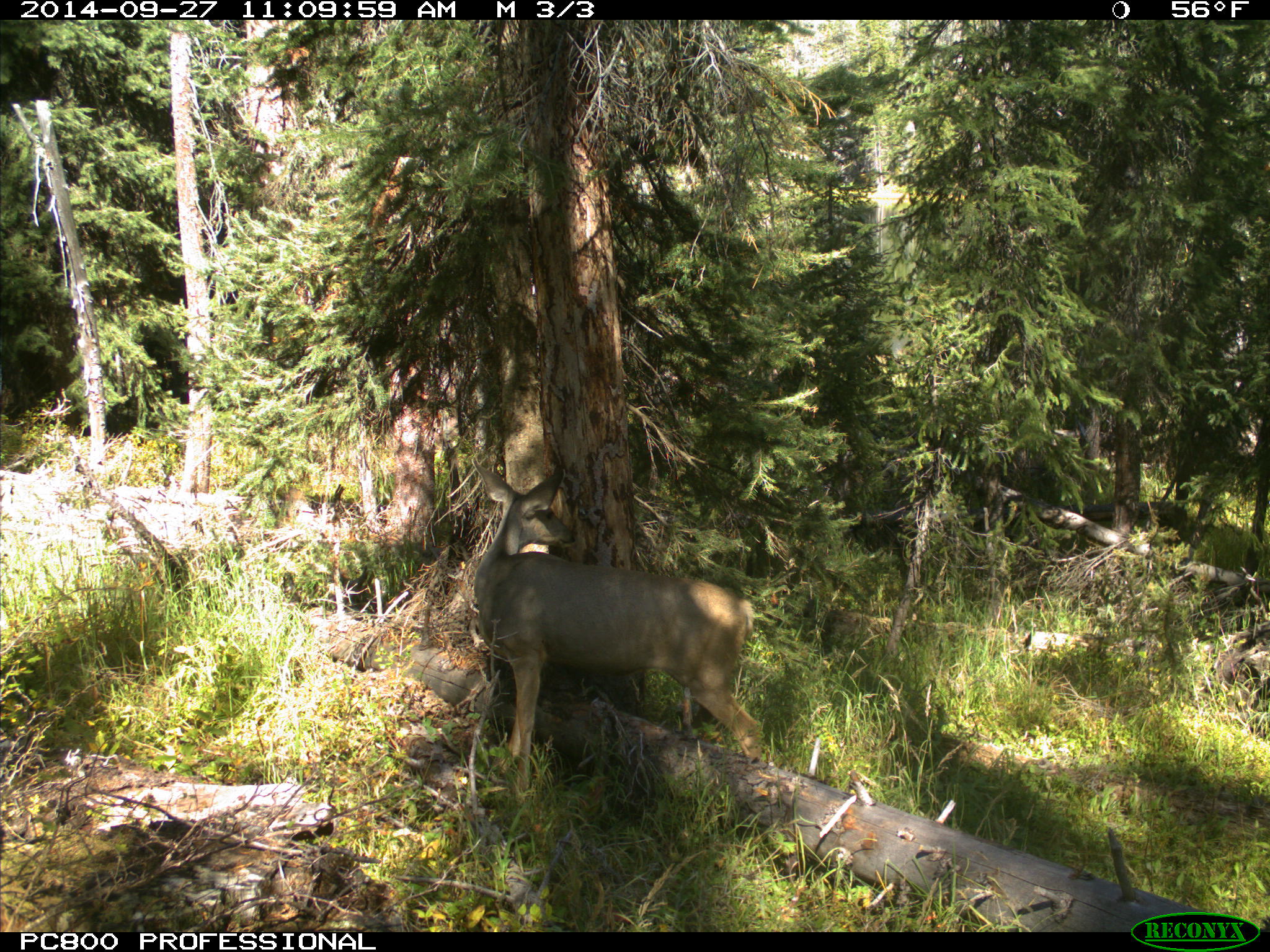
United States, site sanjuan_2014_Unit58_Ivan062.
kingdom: Animalia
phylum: Chordata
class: Mammalia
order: Artiodactyla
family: Cervidae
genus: Odocoileus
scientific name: Odocoileus hemionus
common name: mule deer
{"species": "Odocoileus hemionus (mule deer)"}